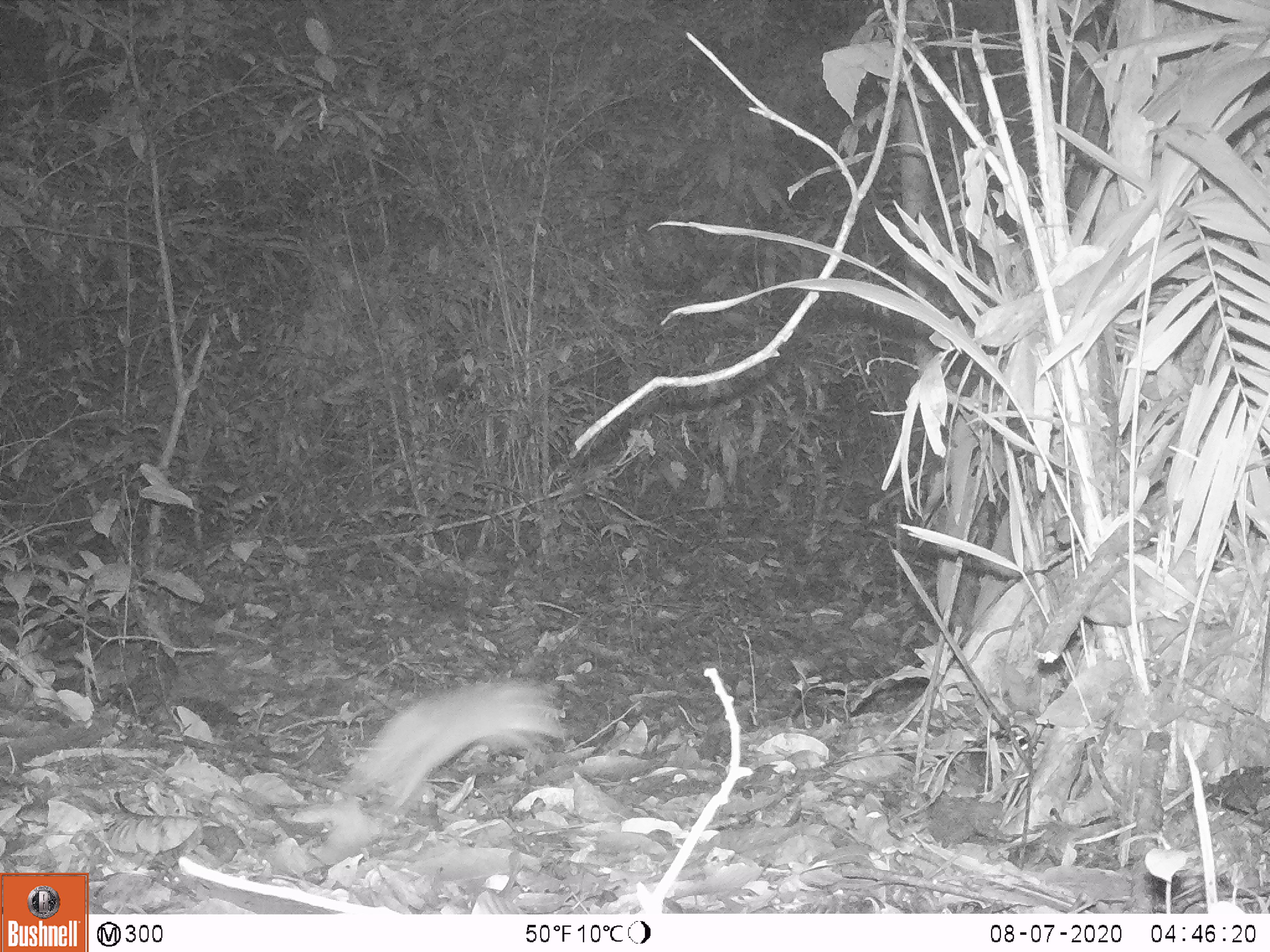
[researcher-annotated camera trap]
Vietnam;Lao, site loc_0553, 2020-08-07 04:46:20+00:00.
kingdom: Animalia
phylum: Chordata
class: Mammalia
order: Rodentia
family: Muridae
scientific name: Muridae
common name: old-world mice and rats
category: unidentified murid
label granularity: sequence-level